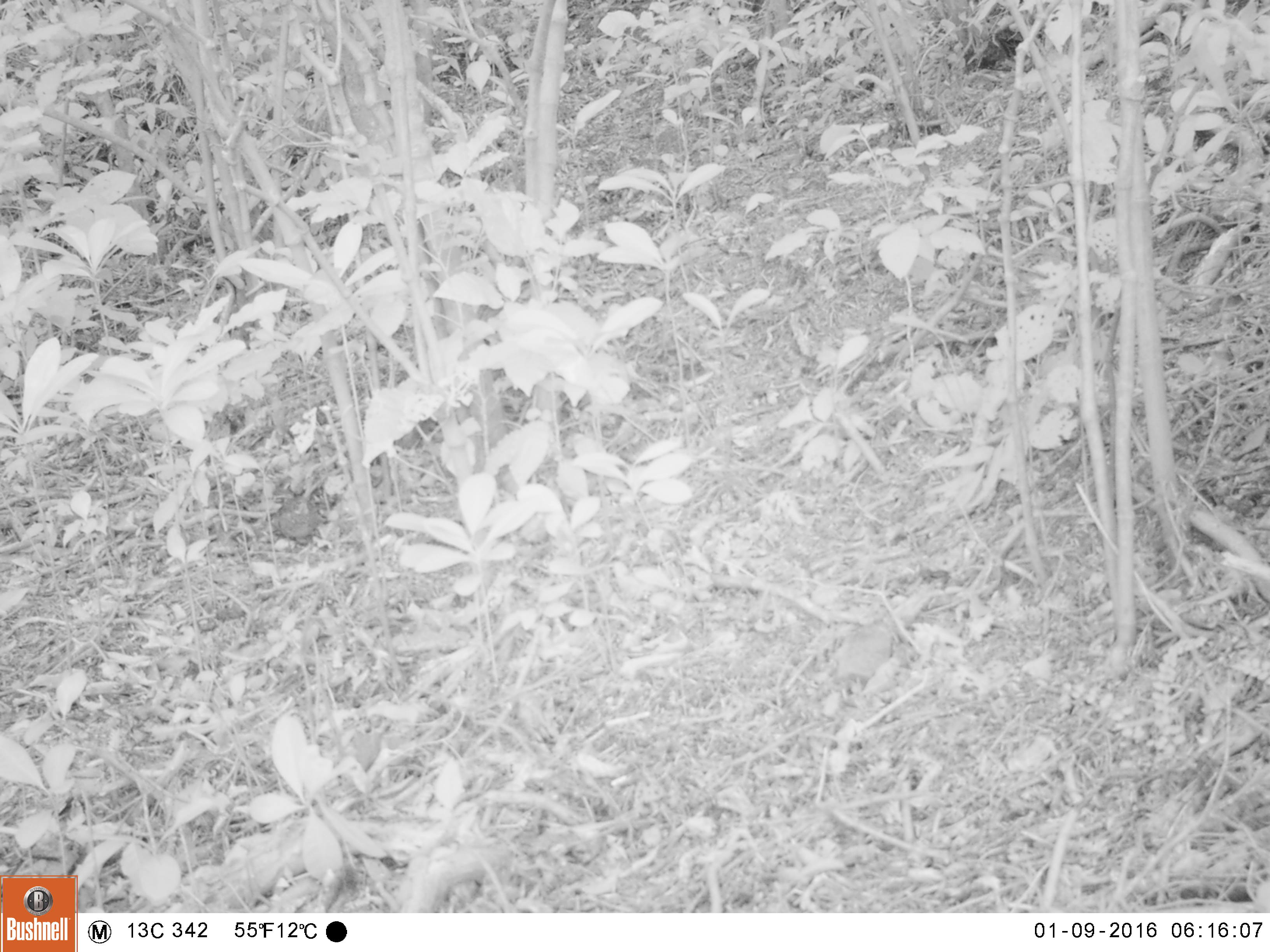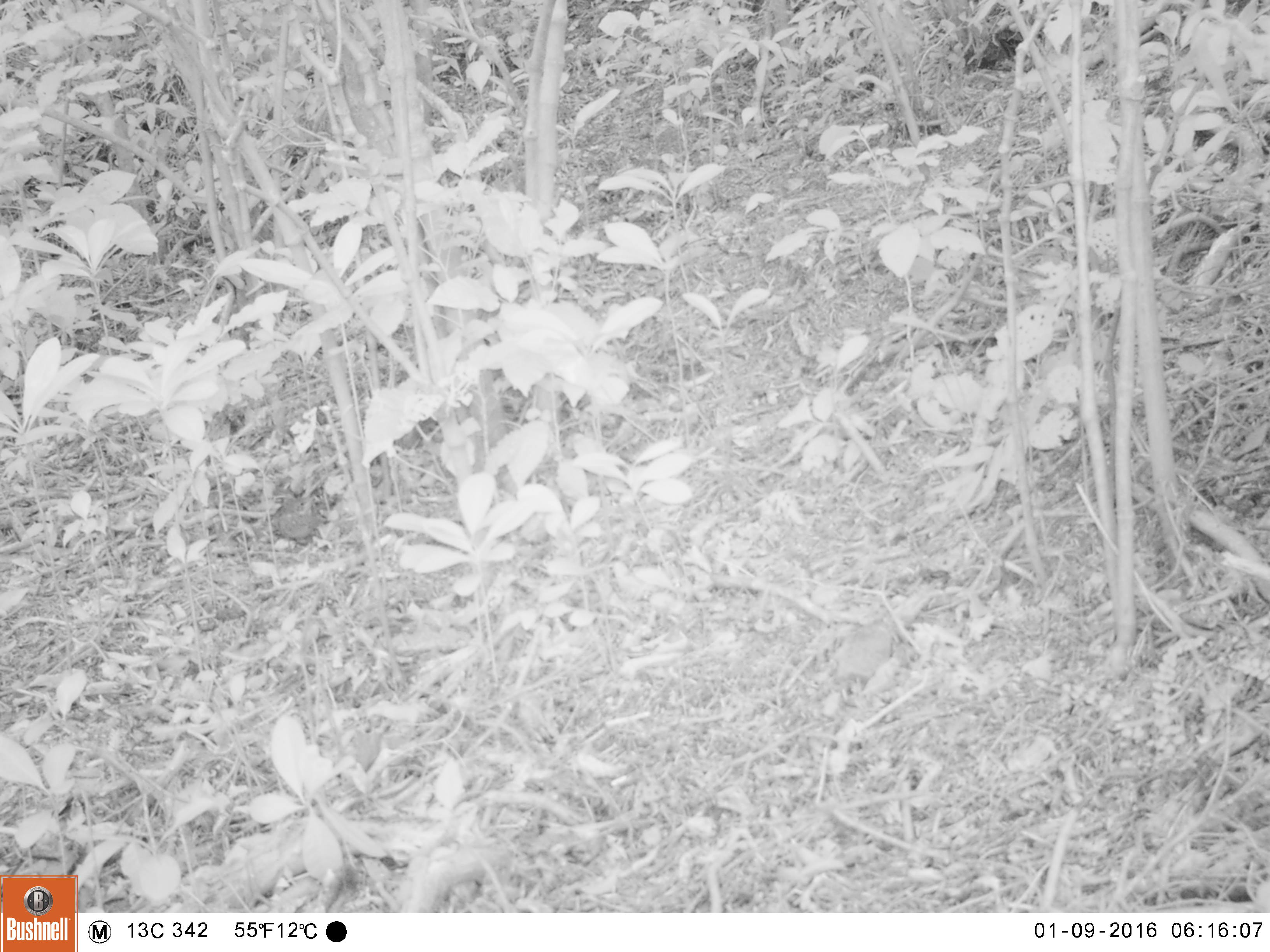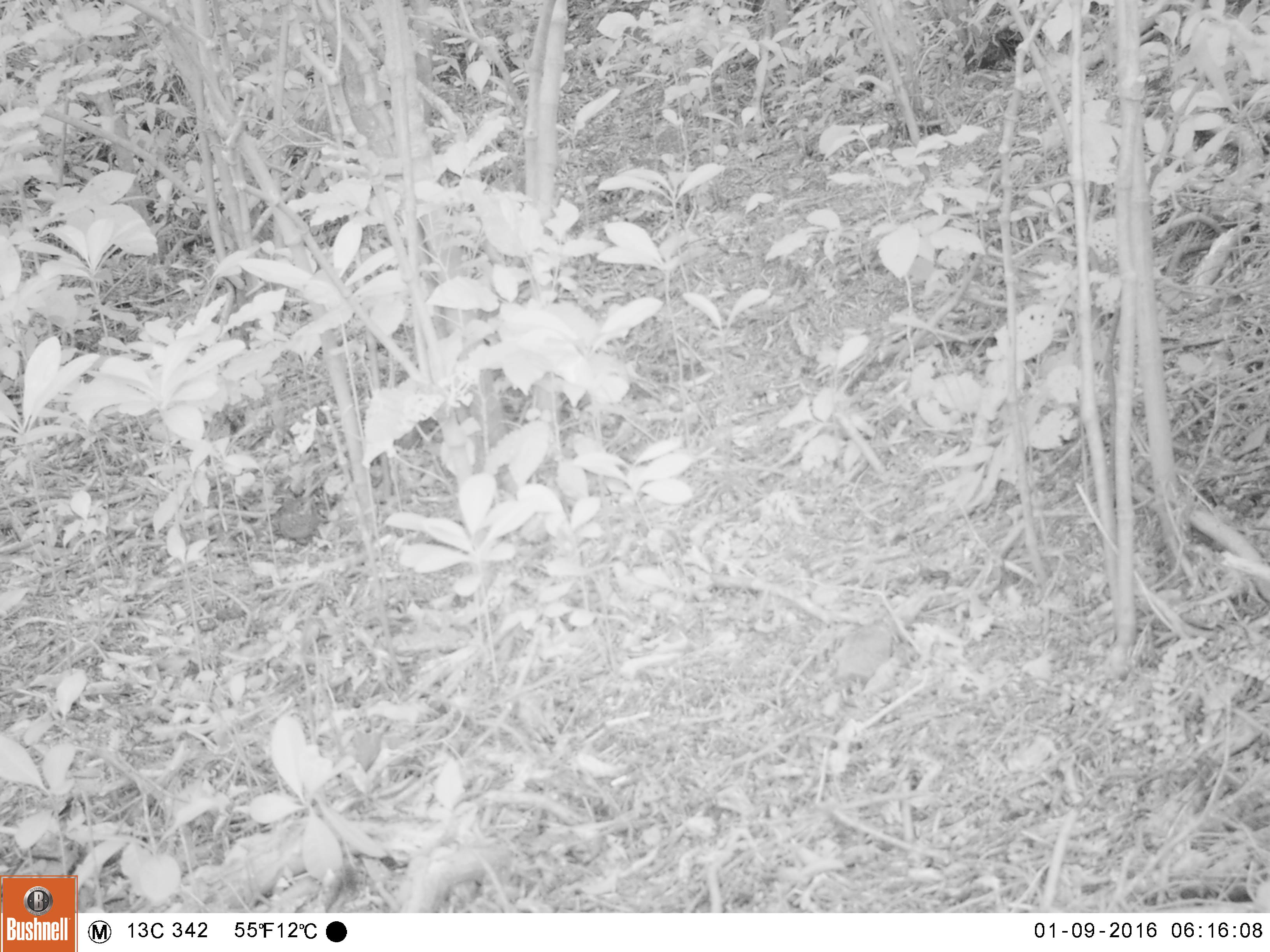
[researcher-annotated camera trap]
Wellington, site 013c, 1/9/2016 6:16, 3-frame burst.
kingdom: Animalia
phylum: Chordata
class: Aves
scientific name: Aves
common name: bird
Bird (Aves).